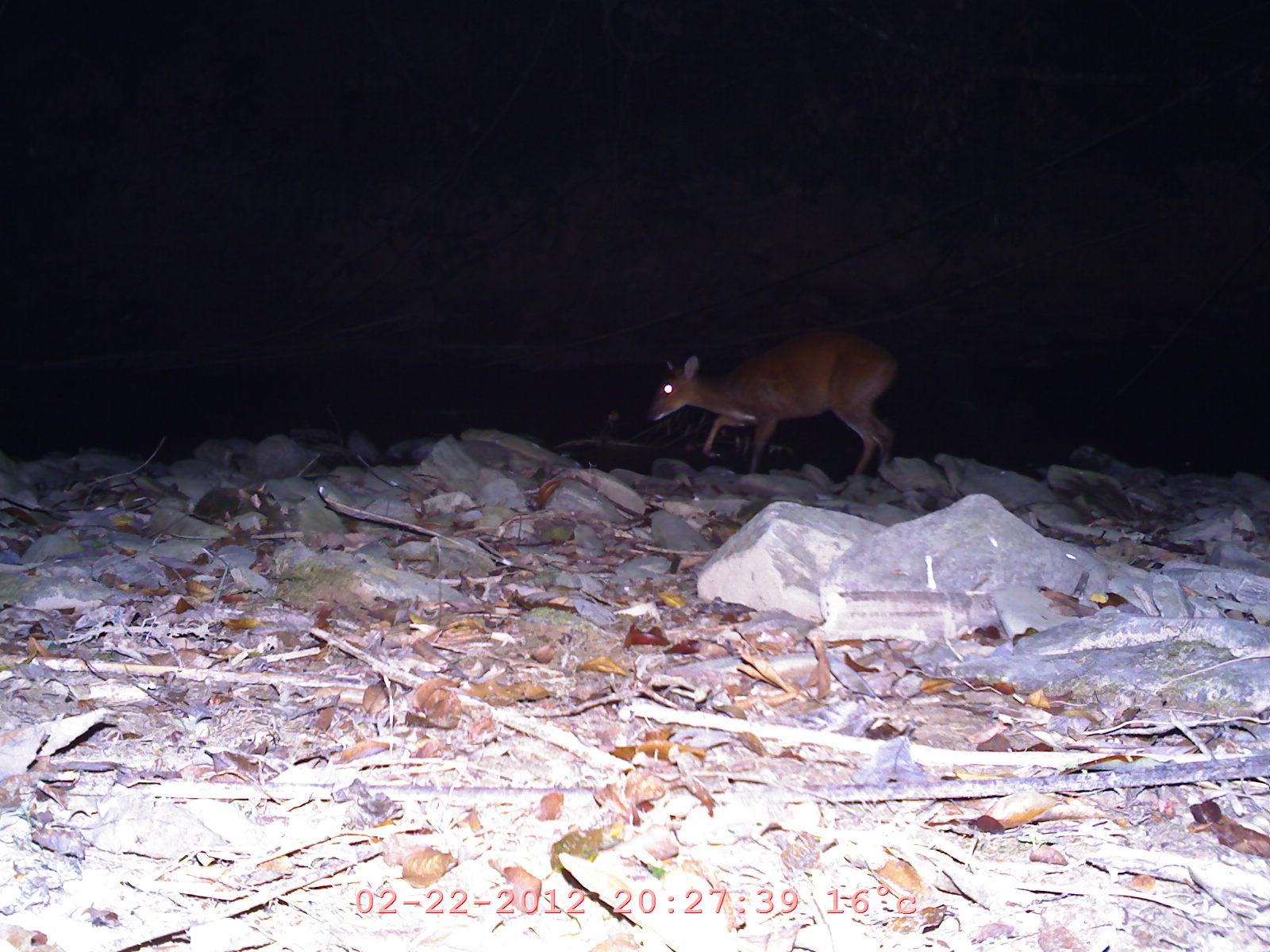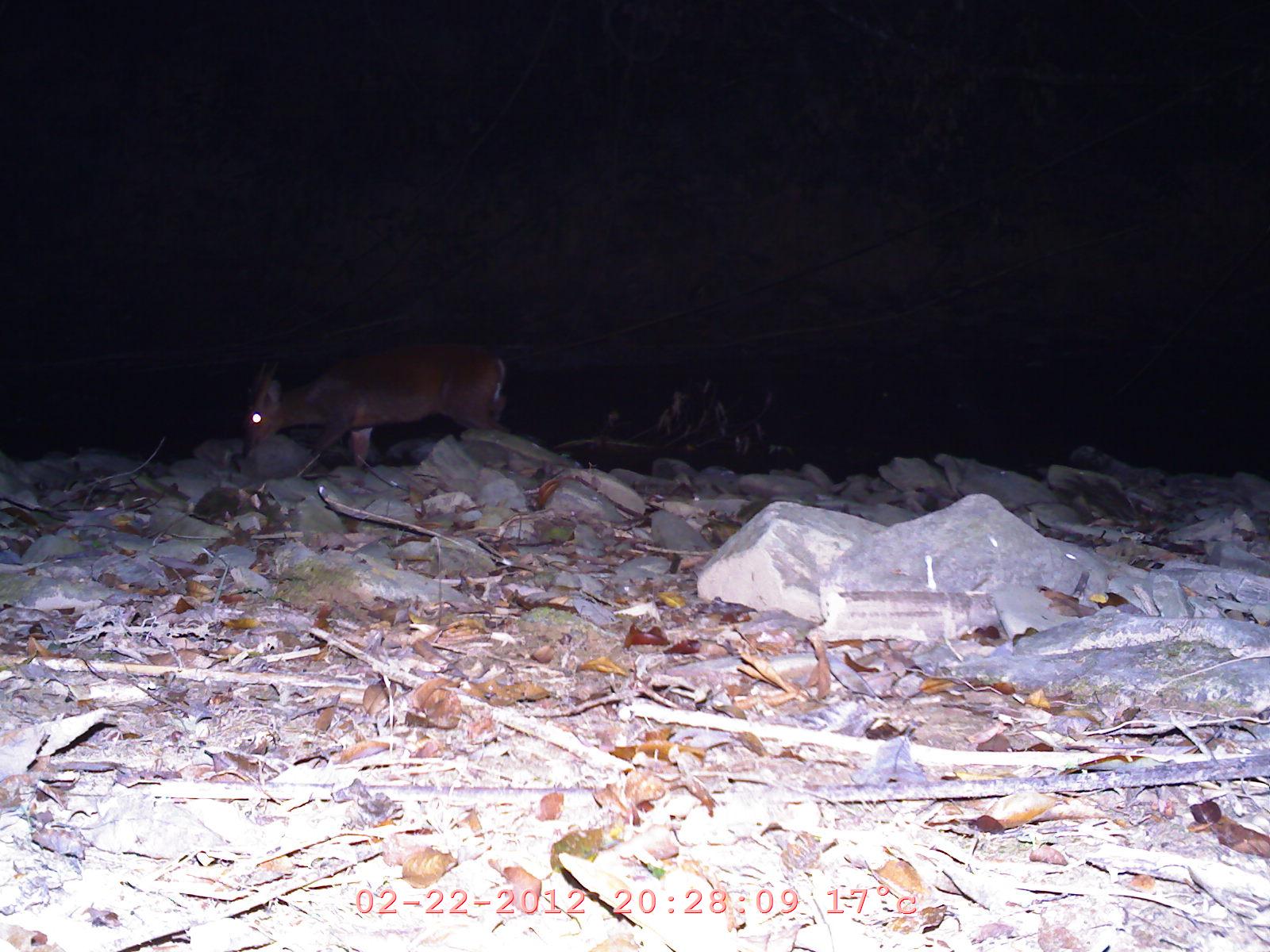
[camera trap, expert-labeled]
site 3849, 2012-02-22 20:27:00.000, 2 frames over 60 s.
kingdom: Animalia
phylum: Chordata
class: Mammalia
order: Artiodactyla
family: Cervidae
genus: Muntiacus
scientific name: Muntiacus muntjak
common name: southern red muntjac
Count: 1.